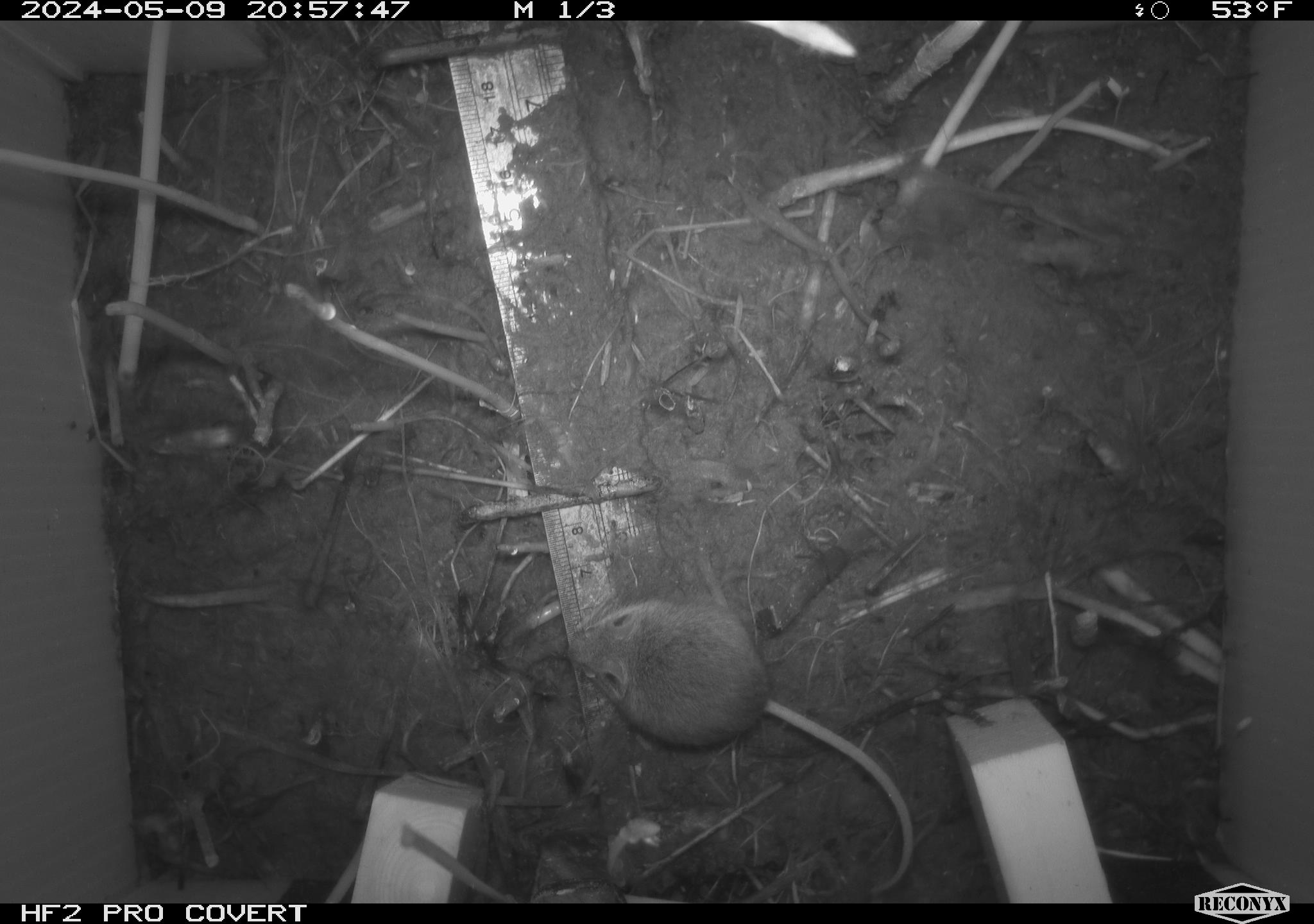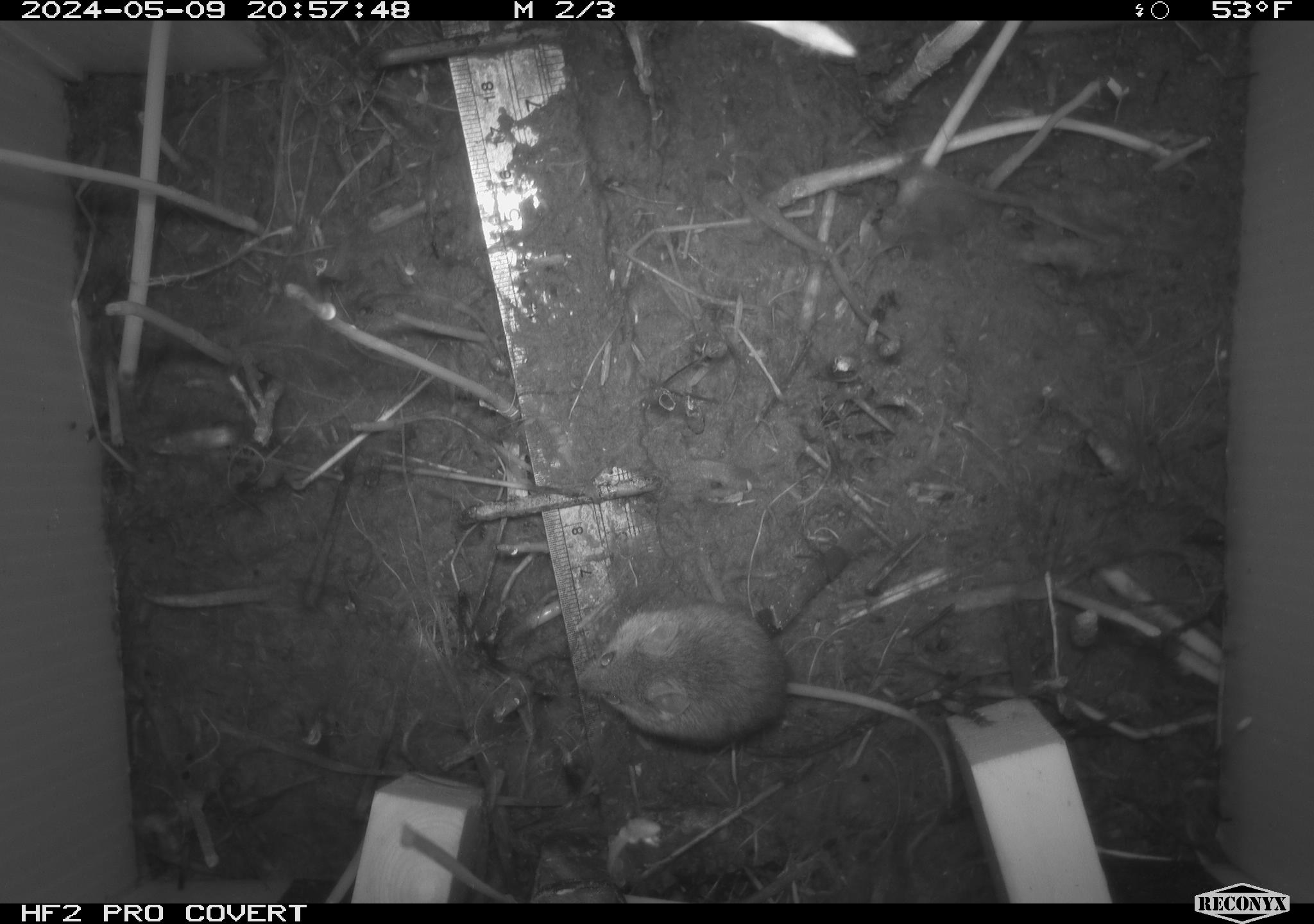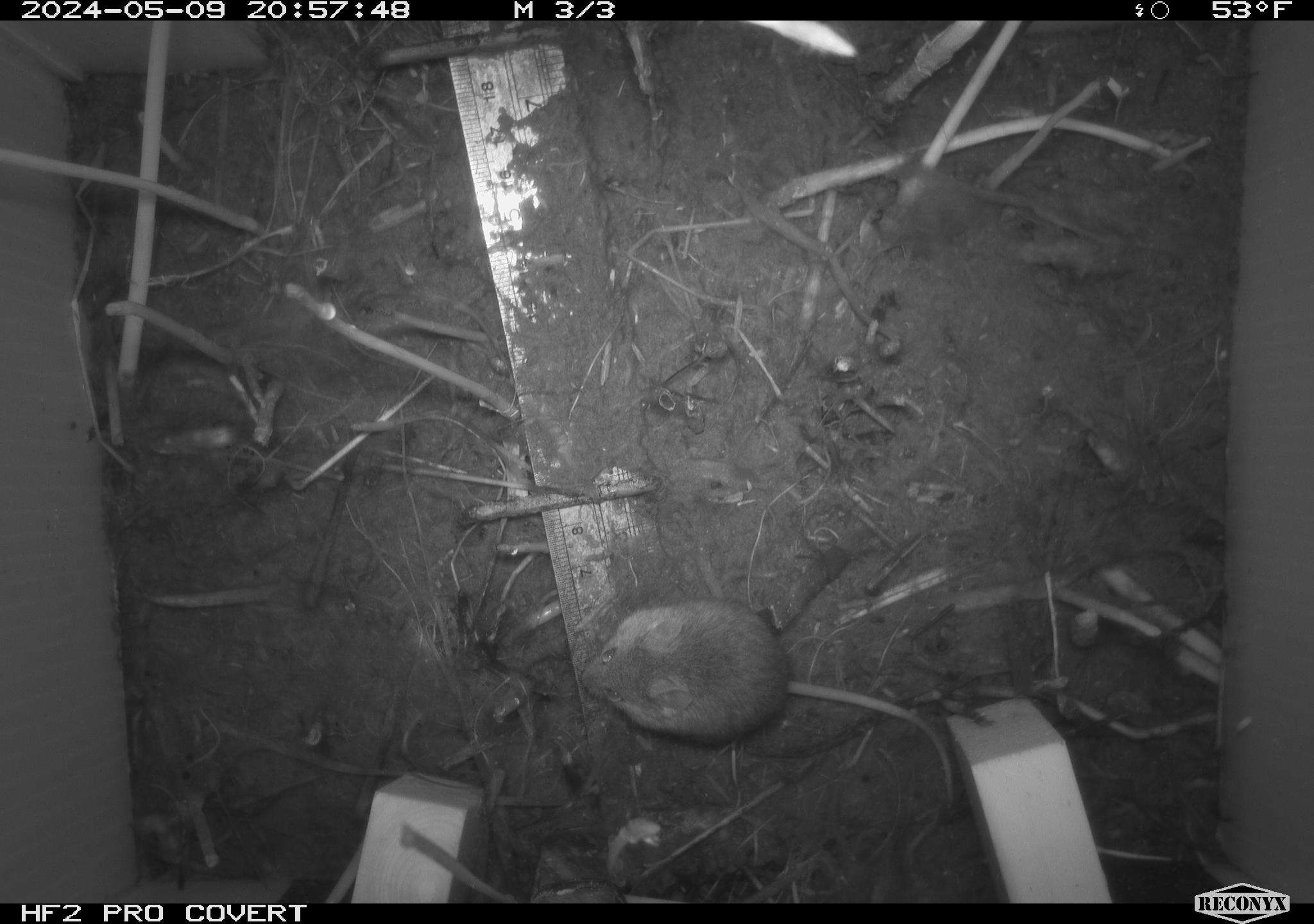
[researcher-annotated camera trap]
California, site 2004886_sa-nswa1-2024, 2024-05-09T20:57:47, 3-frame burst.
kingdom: Animalia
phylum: Chordata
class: Mammalia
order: Rodentia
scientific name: Rodentia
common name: mouse species